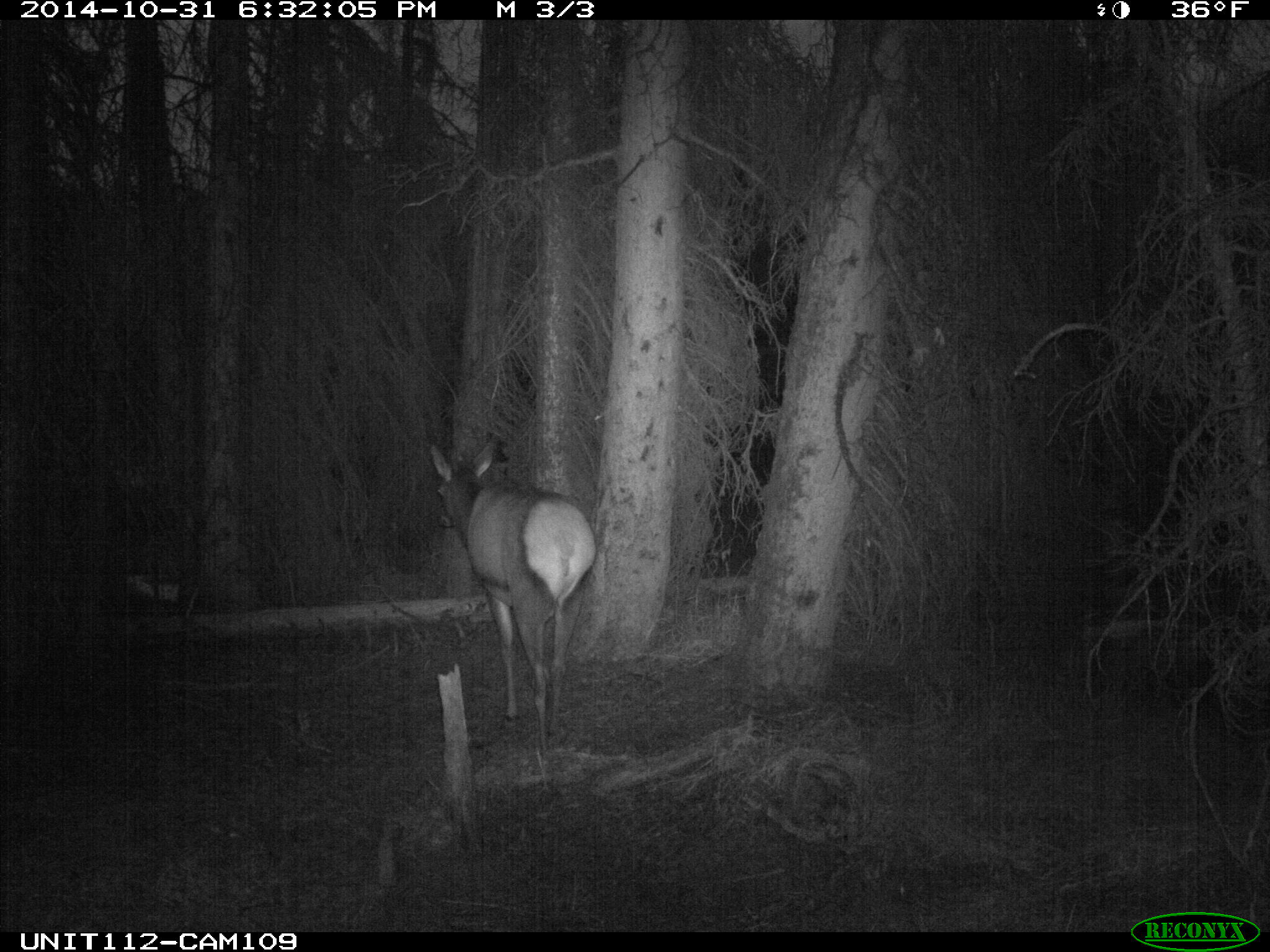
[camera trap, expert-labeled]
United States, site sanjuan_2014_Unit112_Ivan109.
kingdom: Animalia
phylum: Chordata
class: Mammalia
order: Artiodactyla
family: Cervidae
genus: Cervus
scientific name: Cervus elaphus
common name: red deer